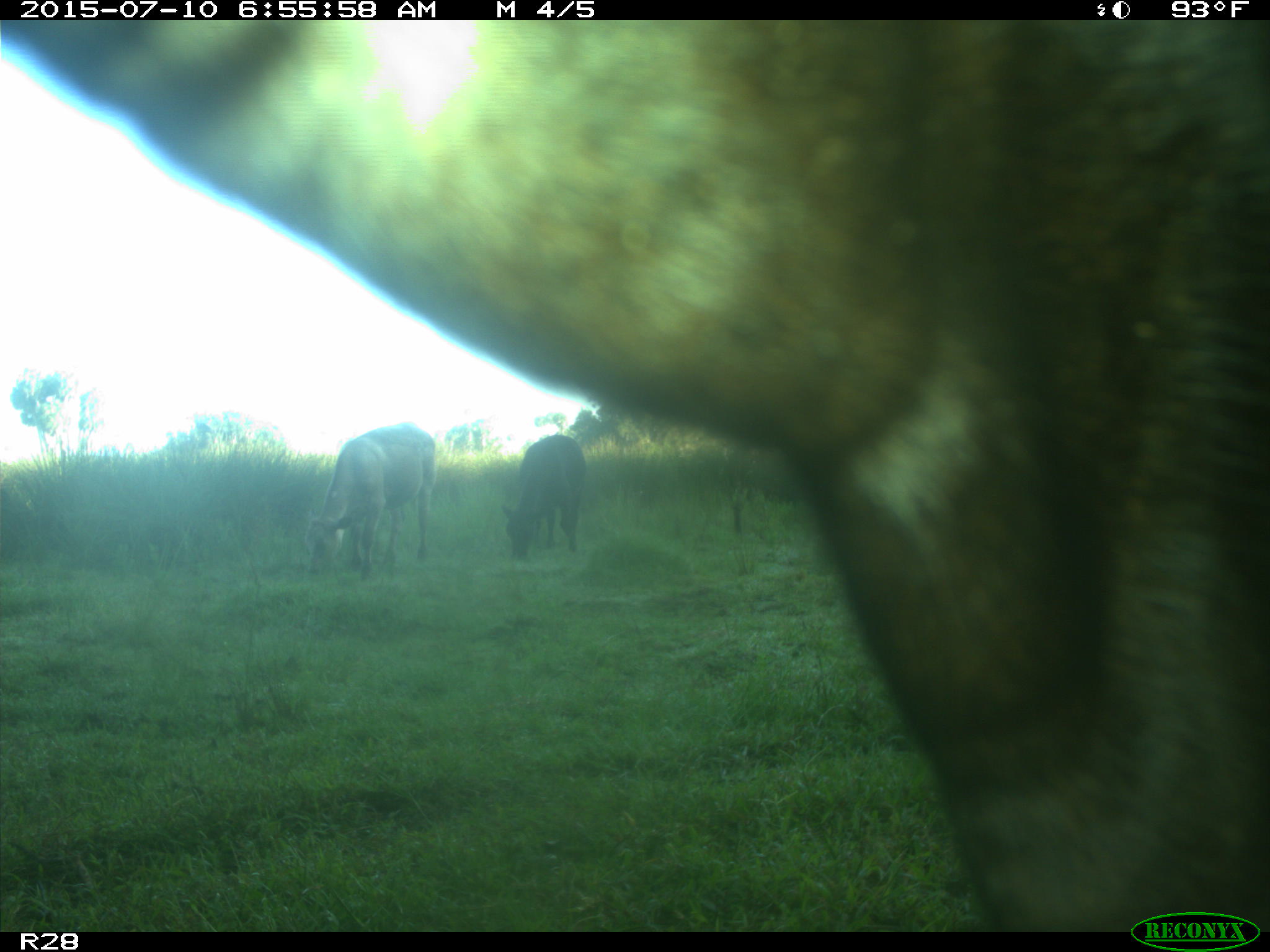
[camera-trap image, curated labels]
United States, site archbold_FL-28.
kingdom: Animalia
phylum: Chordata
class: Mammalia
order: Artiodactyla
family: Bovidae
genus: Bos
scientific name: Bos taurus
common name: domestic cow